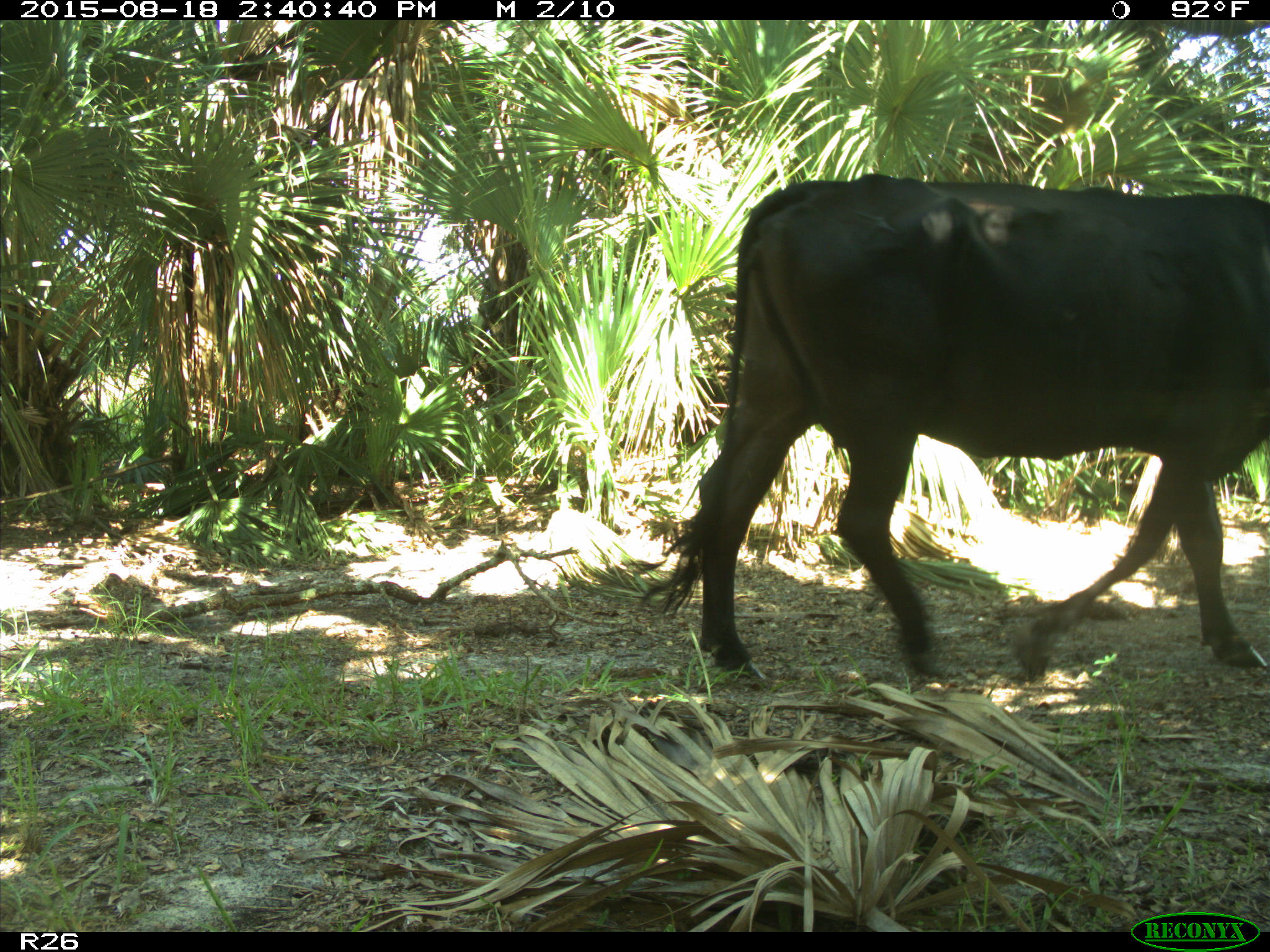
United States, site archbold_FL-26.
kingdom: Animalia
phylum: Chordata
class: Mammalia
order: Artiodactyla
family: Bovidae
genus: Bos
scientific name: Bos taurus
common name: domestic cow